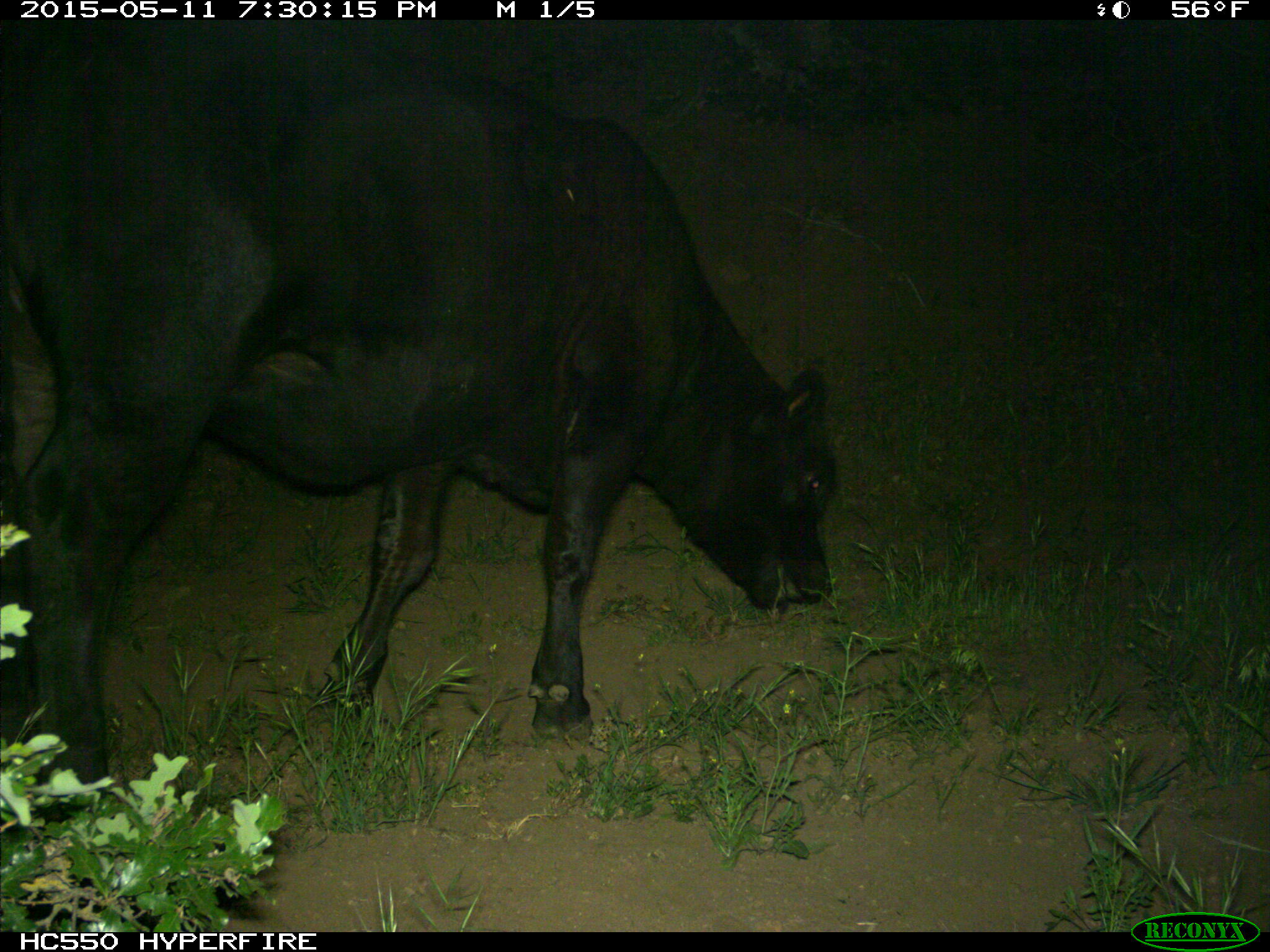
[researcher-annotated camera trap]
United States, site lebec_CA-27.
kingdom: Animalia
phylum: Chordata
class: Mammalia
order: Artiodactyla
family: Bovidae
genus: Bos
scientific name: Bos taurus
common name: domestic cow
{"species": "Bos taurus (domestic cow)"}